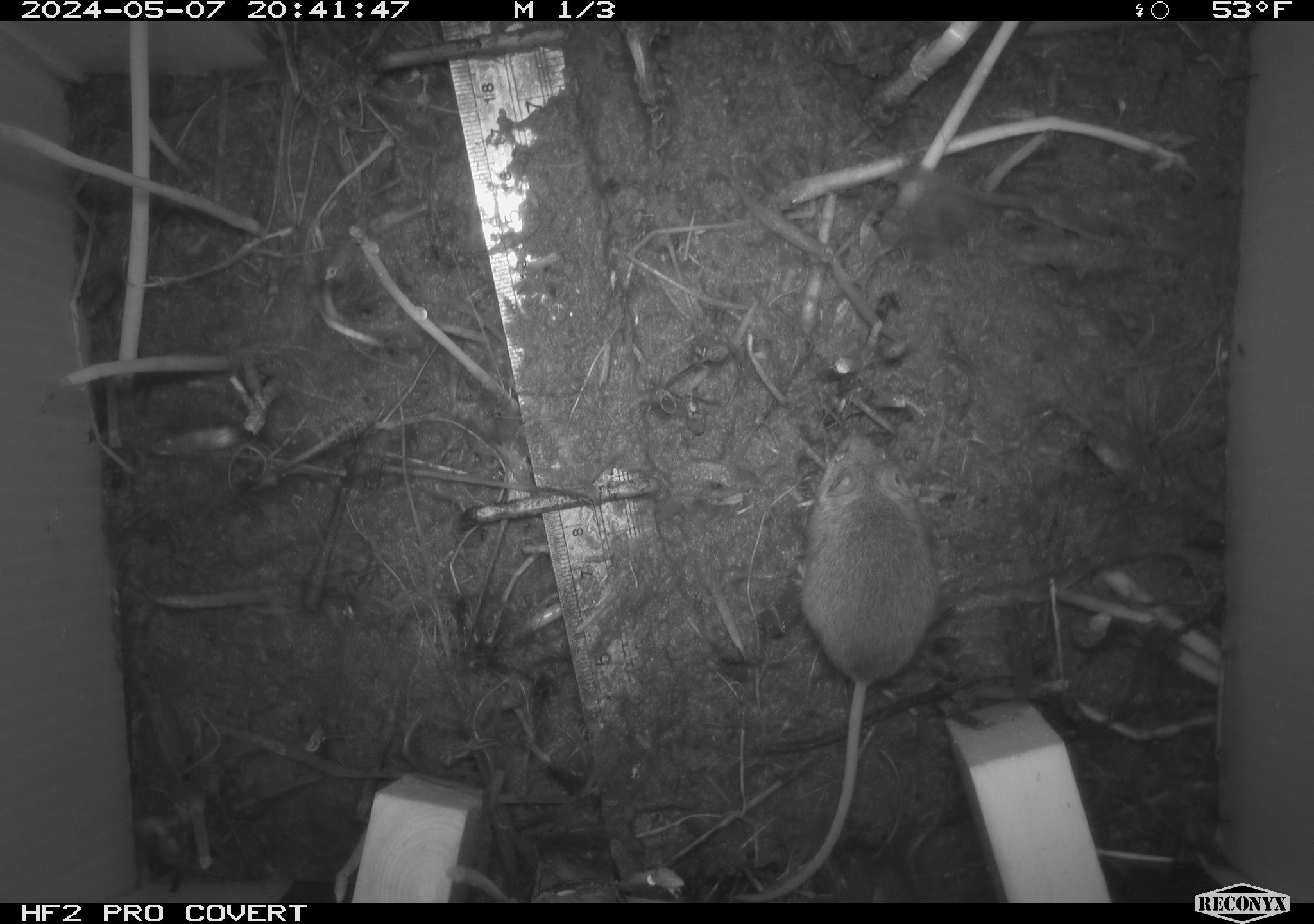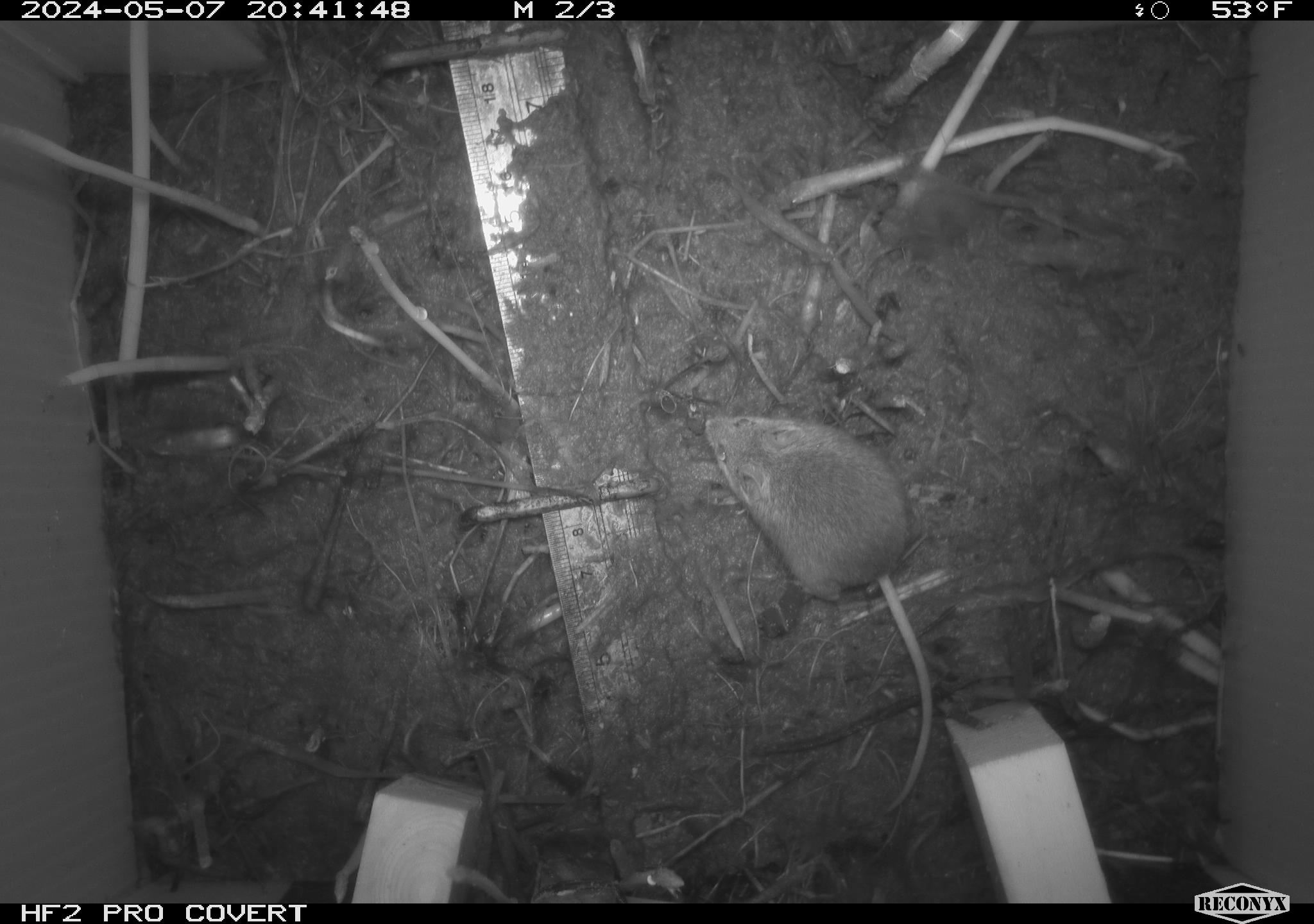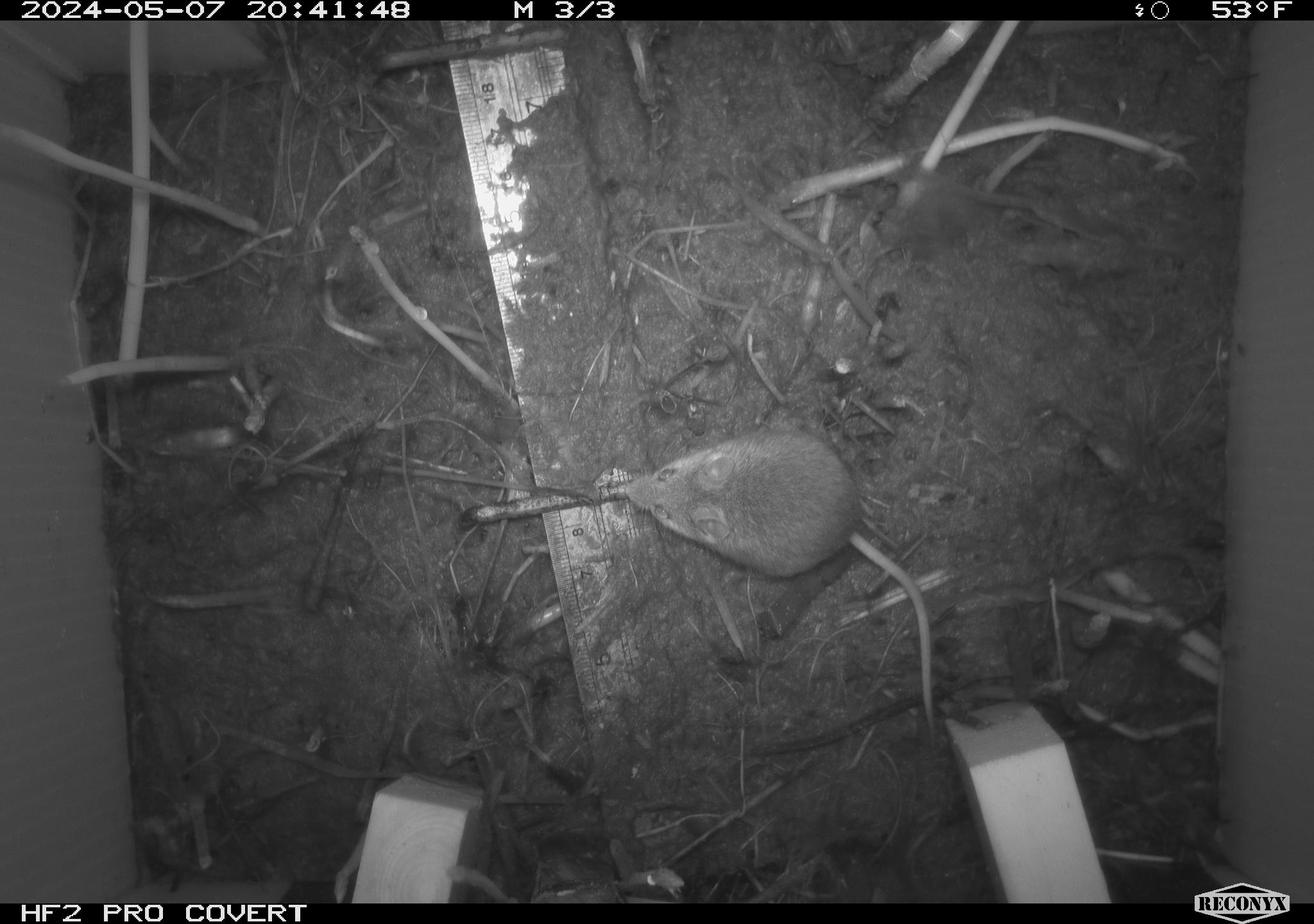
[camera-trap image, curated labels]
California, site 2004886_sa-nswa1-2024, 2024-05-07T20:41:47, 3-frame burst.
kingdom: Animalia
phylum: Chordata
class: Mammalia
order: Rodentia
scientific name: Rodentia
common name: mouse species